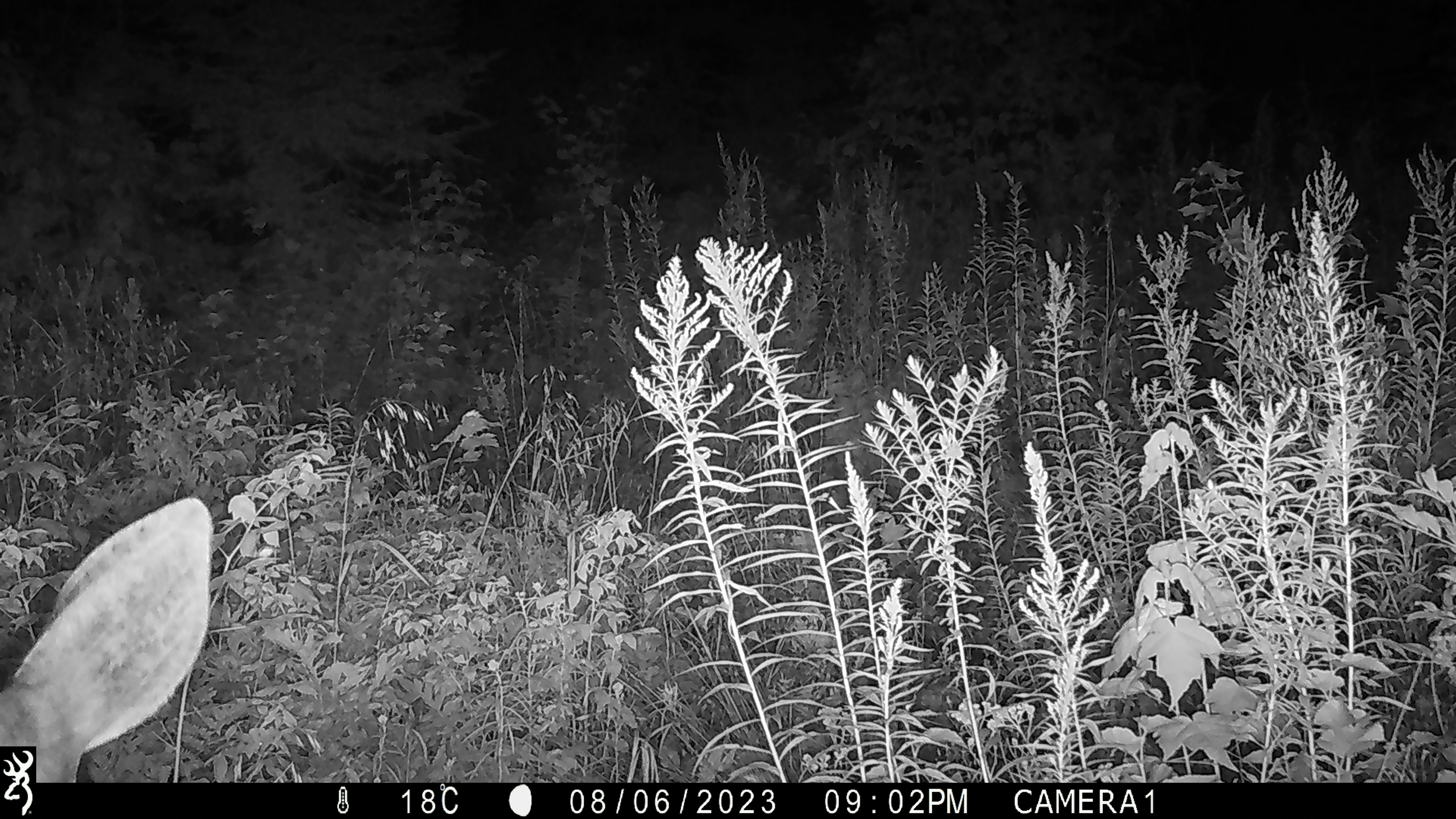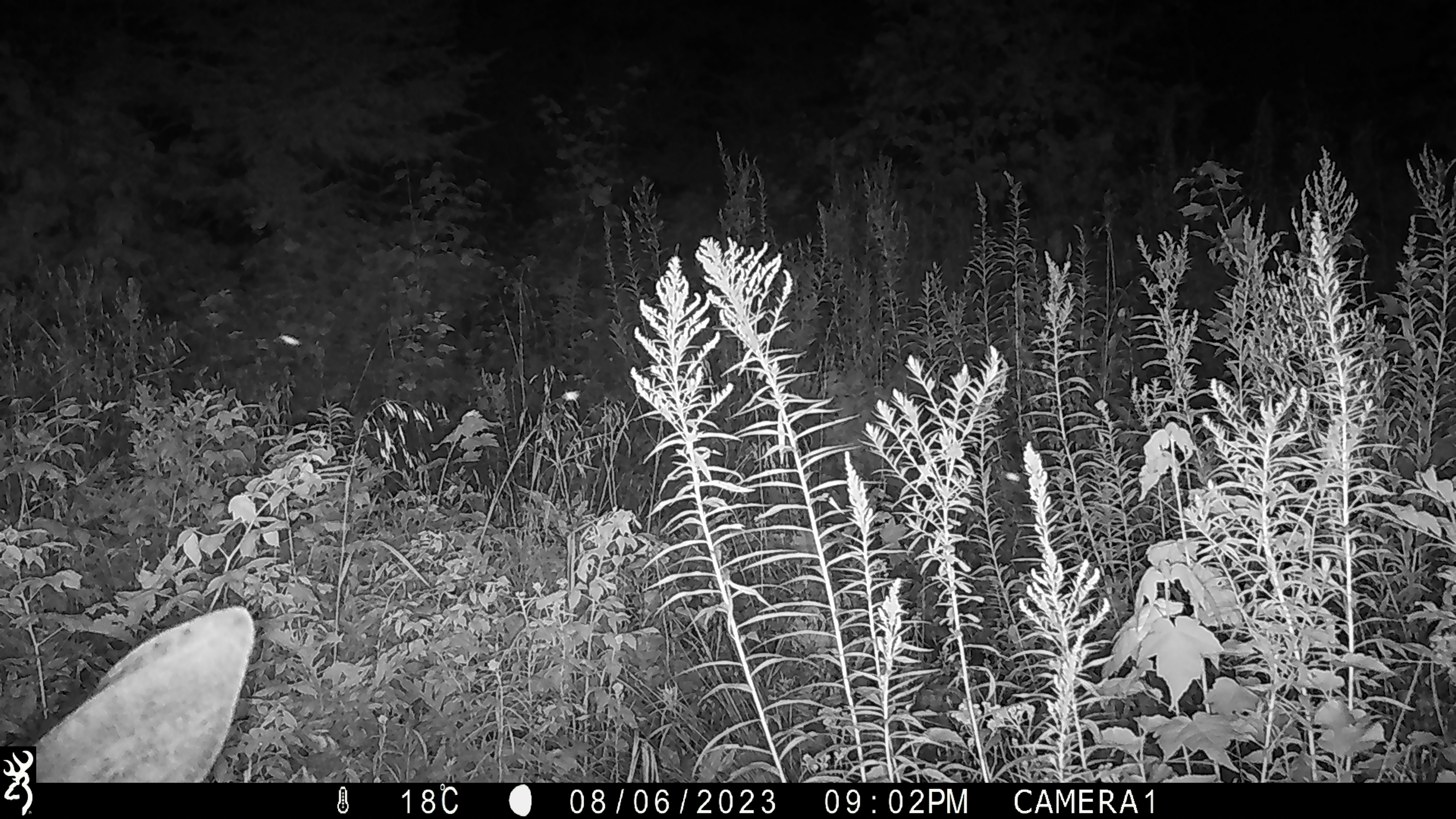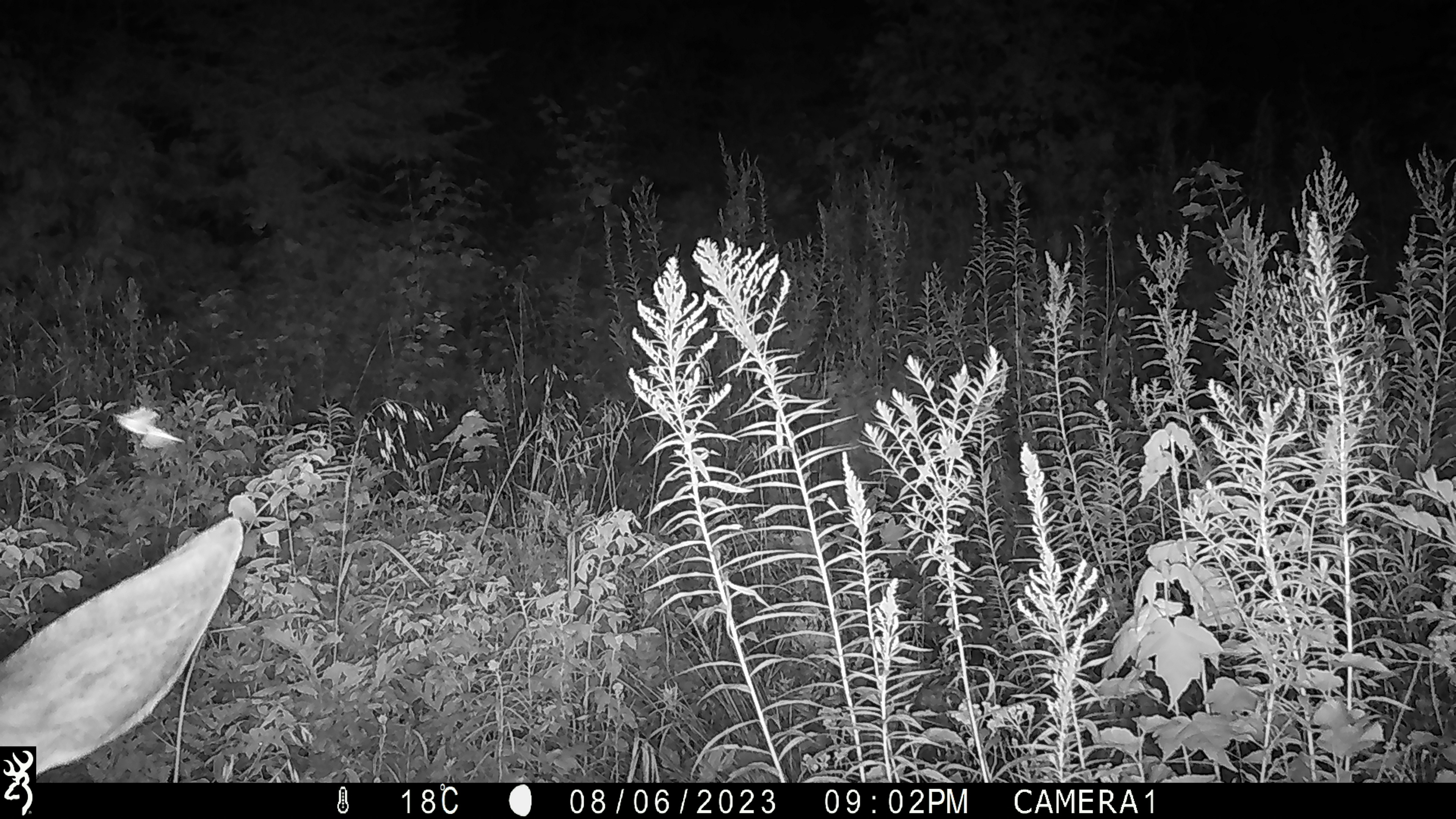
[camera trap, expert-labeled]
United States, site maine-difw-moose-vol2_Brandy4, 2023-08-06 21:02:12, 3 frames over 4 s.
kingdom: Animalia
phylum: Chordata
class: Mammalia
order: Artiodactyla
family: Cervidae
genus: Alces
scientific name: Alces alces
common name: moose